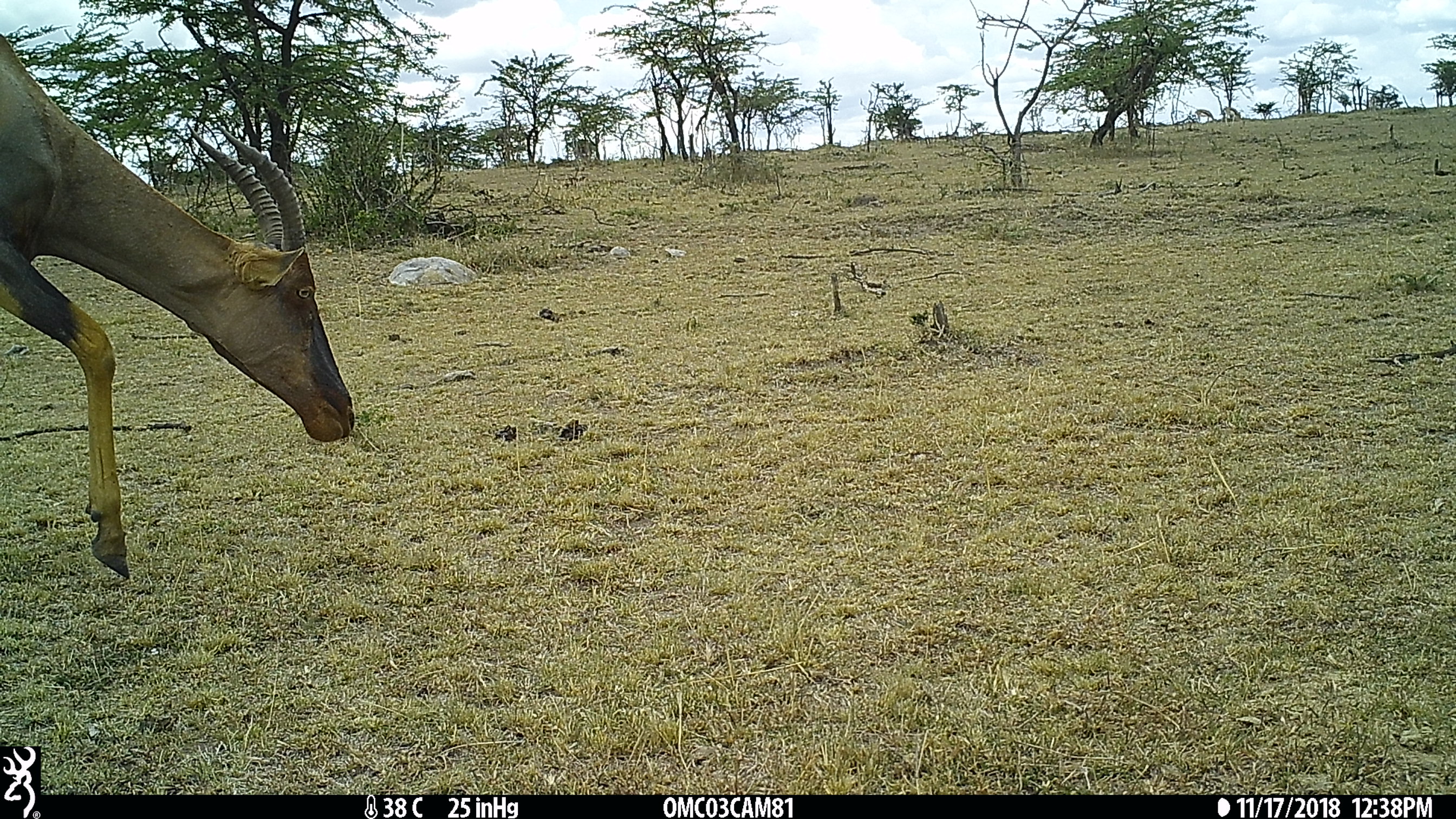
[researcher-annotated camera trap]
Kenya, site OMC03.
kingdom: Animalia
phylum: Chordata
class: Mammalia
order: Artiodactyla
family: Bovidae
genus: Damaliscus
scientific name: Damaliscus lunatus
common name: topi